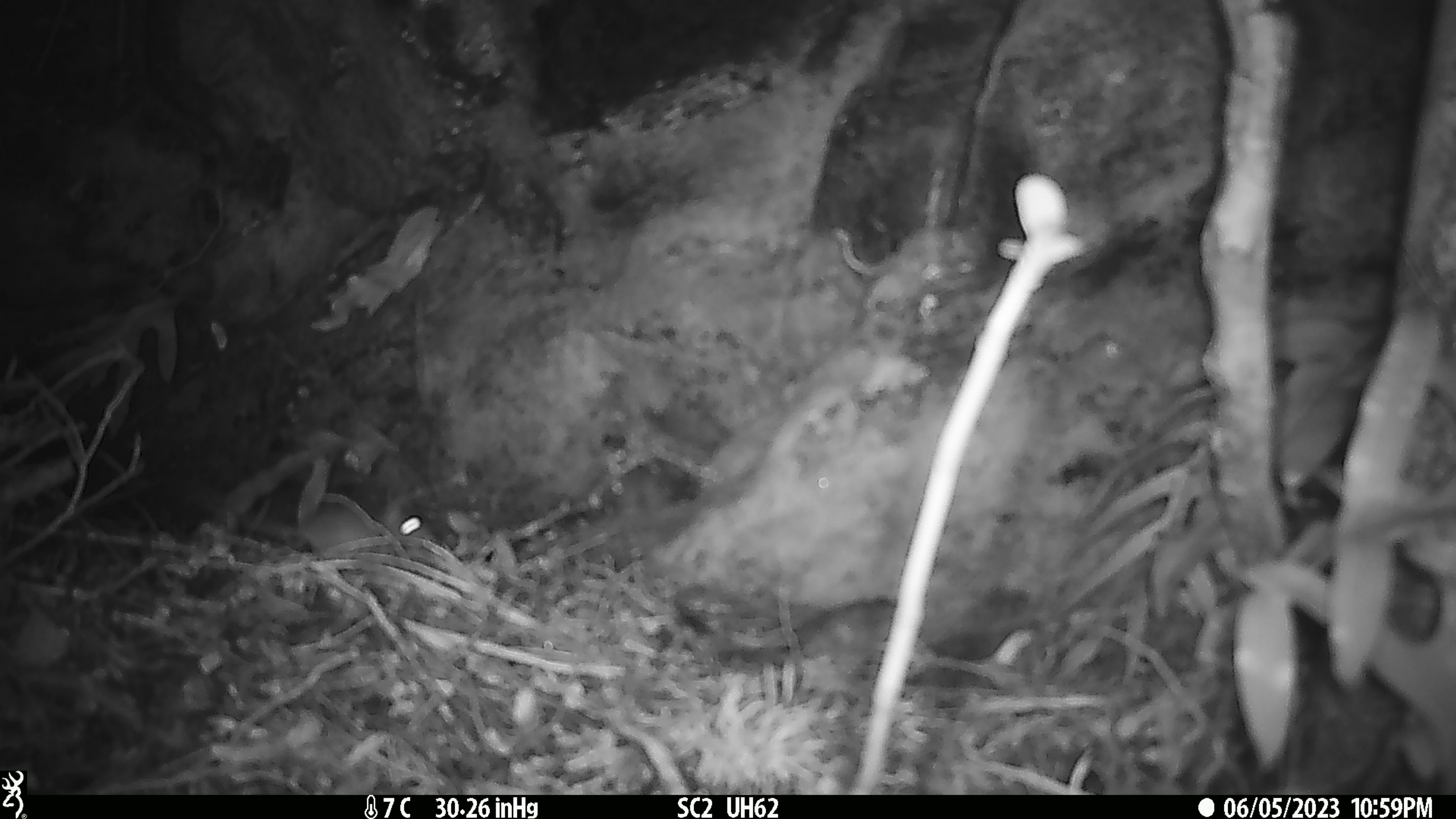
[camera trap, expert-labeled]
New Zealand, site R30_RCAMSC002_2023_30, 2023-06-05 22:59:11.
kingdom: Animalia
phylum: Chordata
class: Mammalia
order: Rodentia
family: Muridae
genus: Mus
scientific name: Mus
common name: mouse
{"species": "mouse (Mus)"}